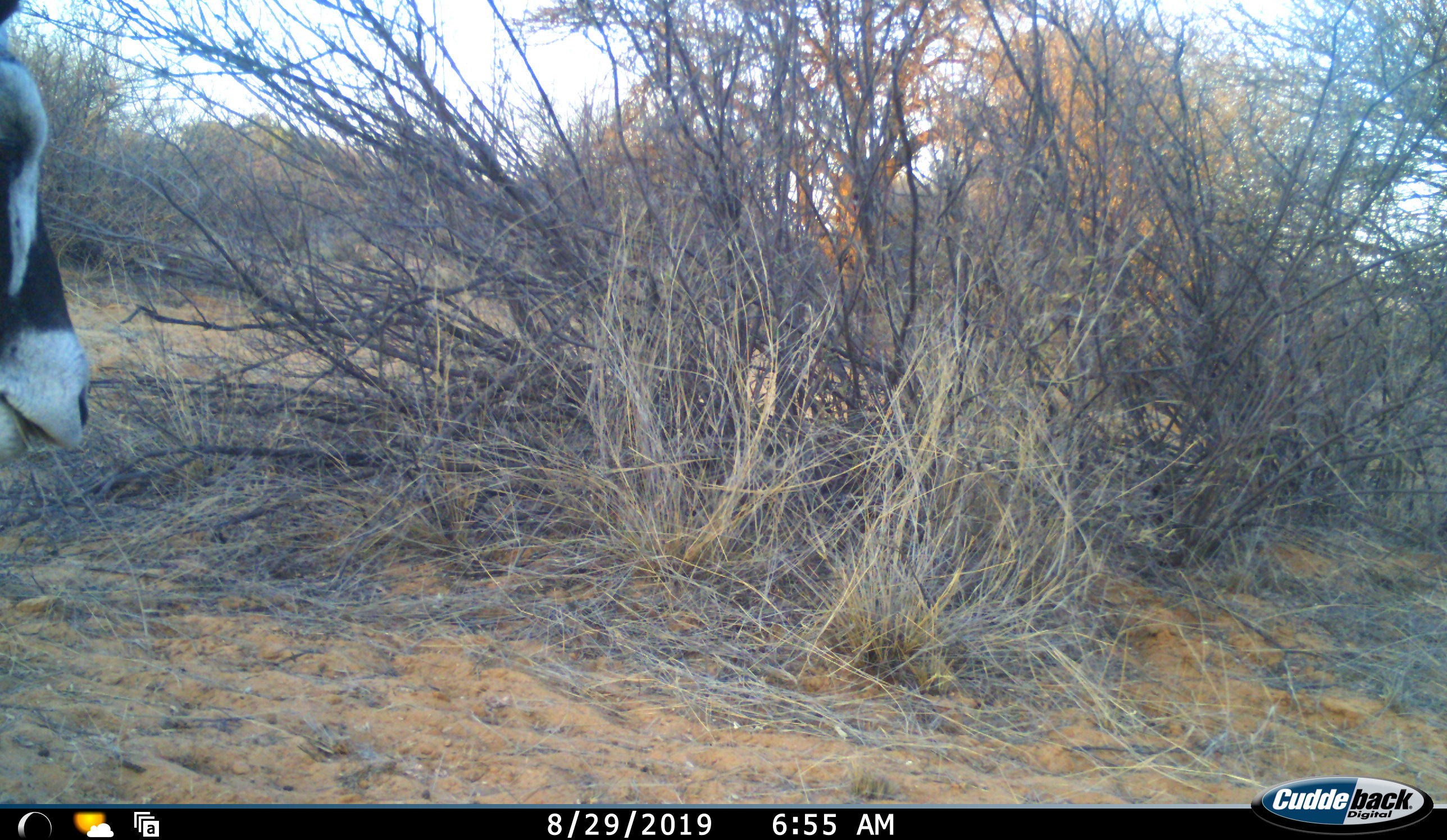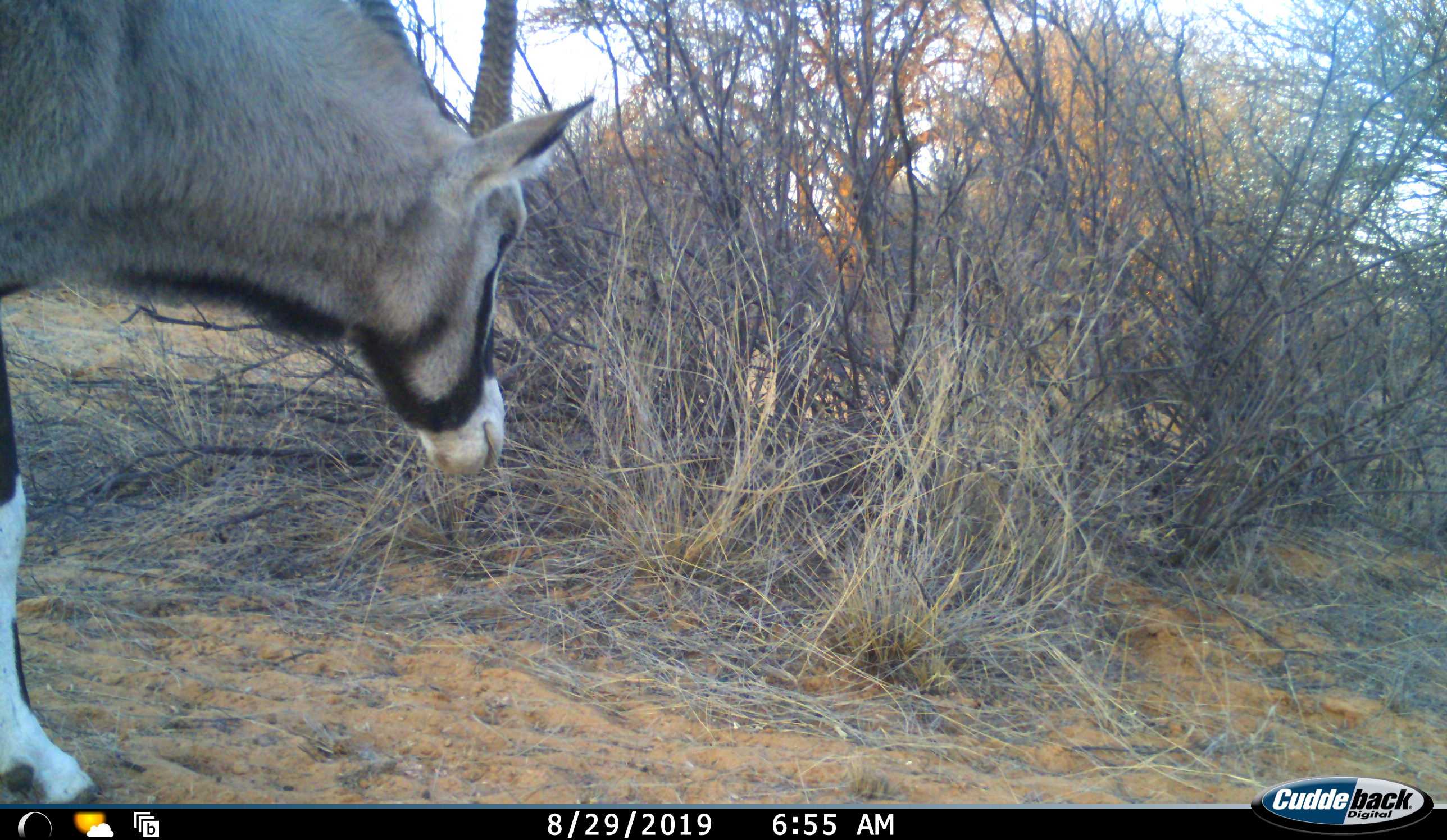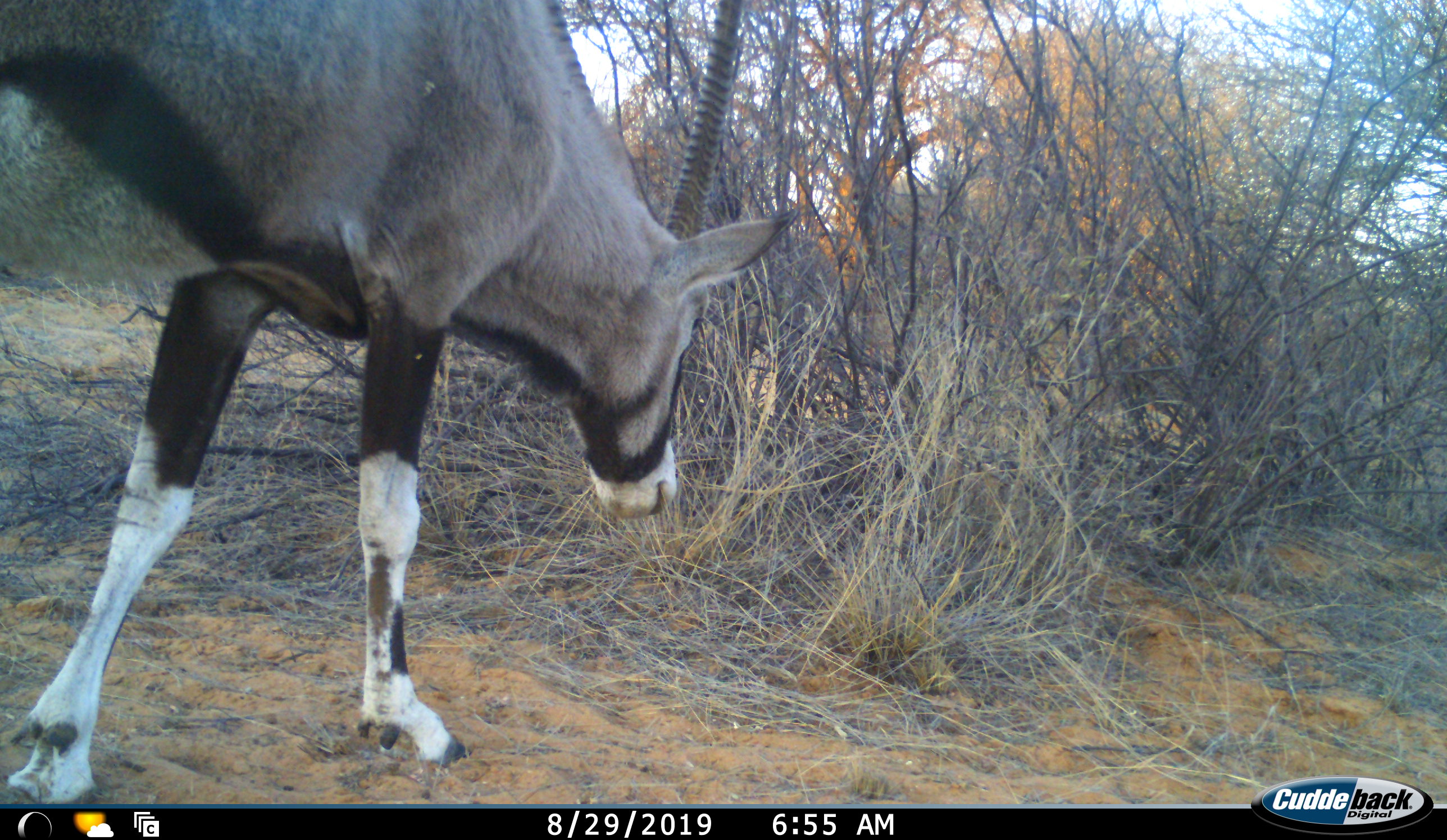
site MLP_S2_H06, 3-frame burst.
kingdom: Animalia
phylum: Chordata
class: Mammalia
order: Artiodactyla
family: Bovidae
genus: Oryx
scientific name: Oryx gazella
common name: gemsbok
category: oryx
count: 1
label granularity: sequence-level